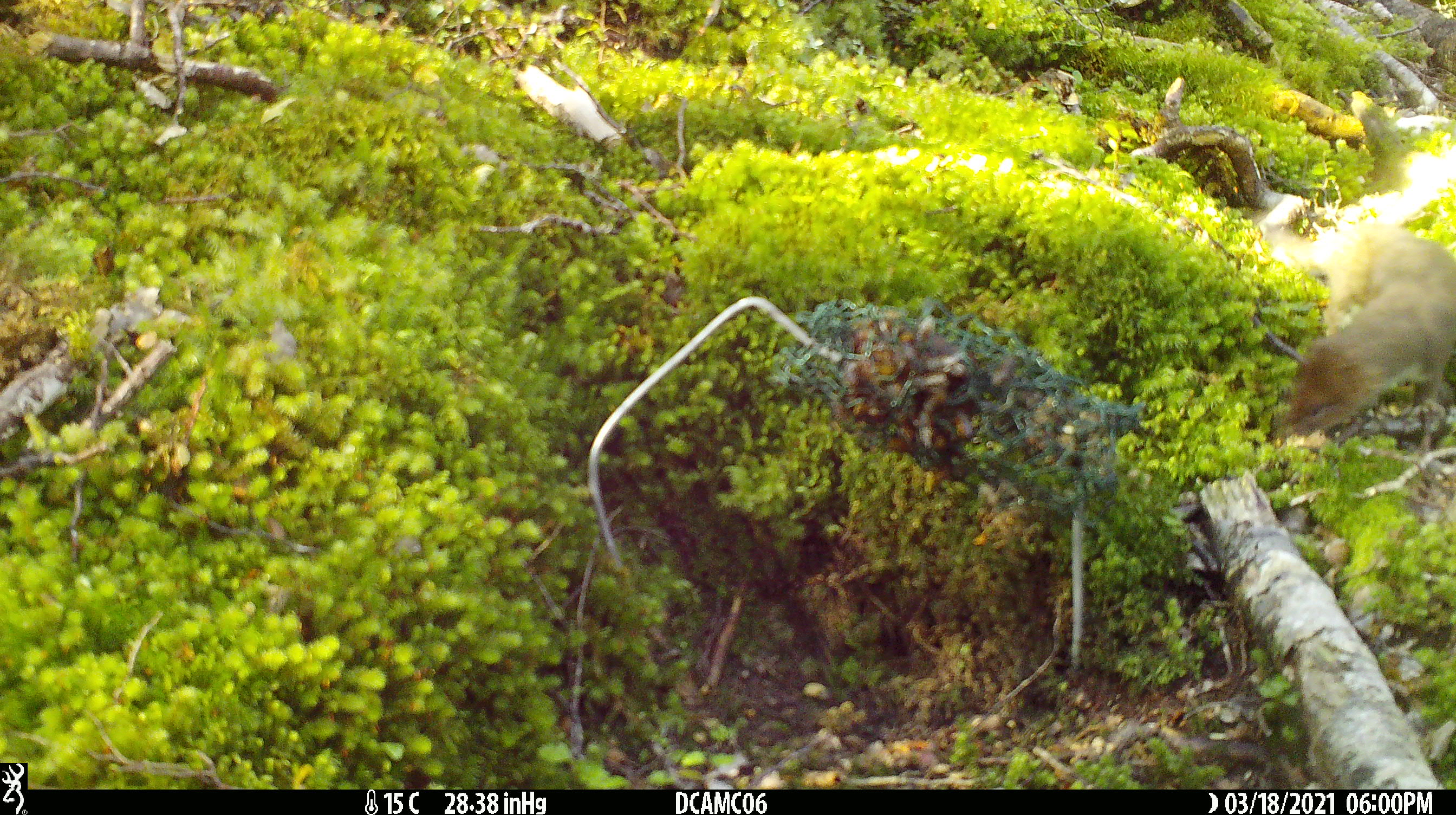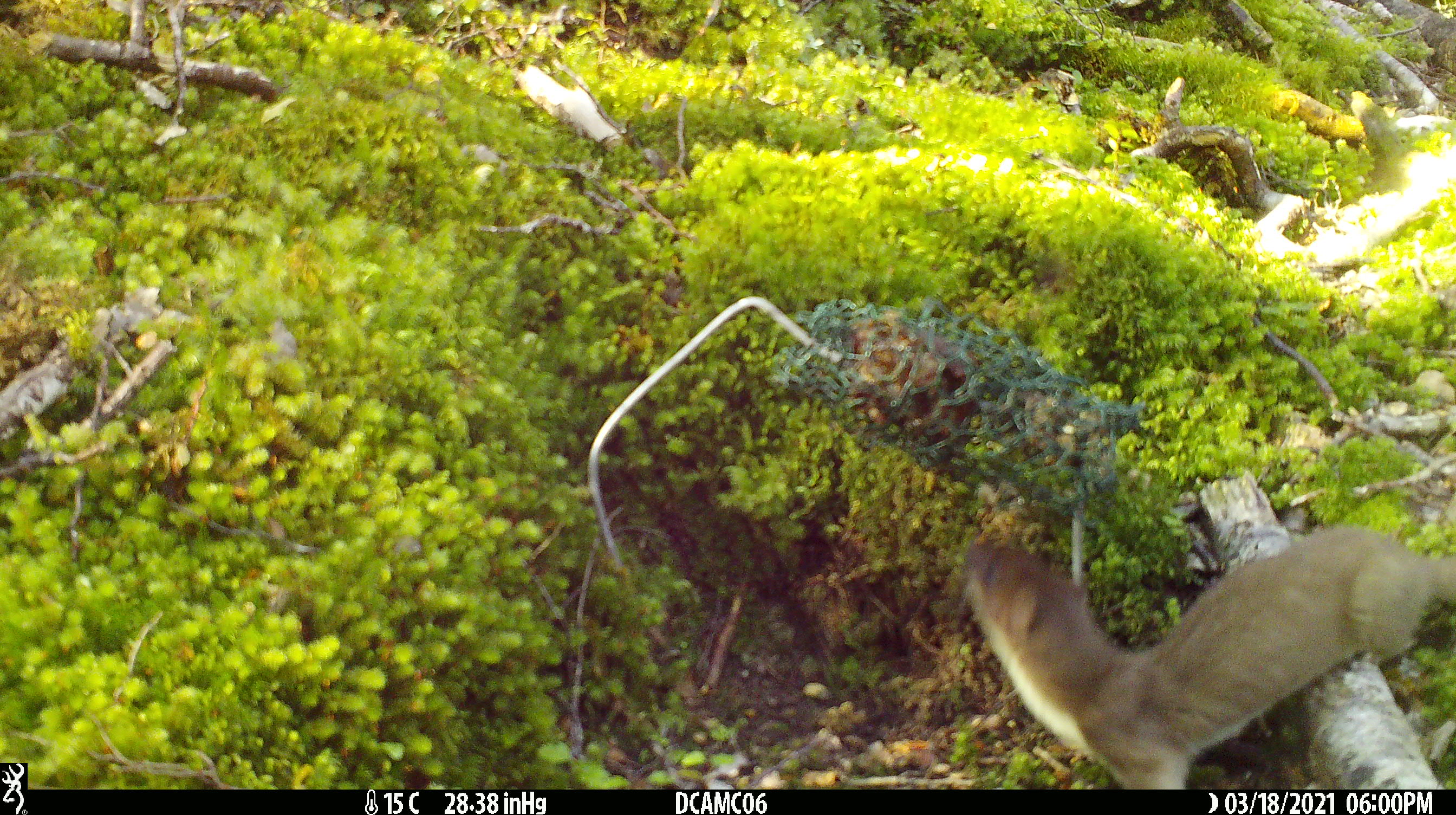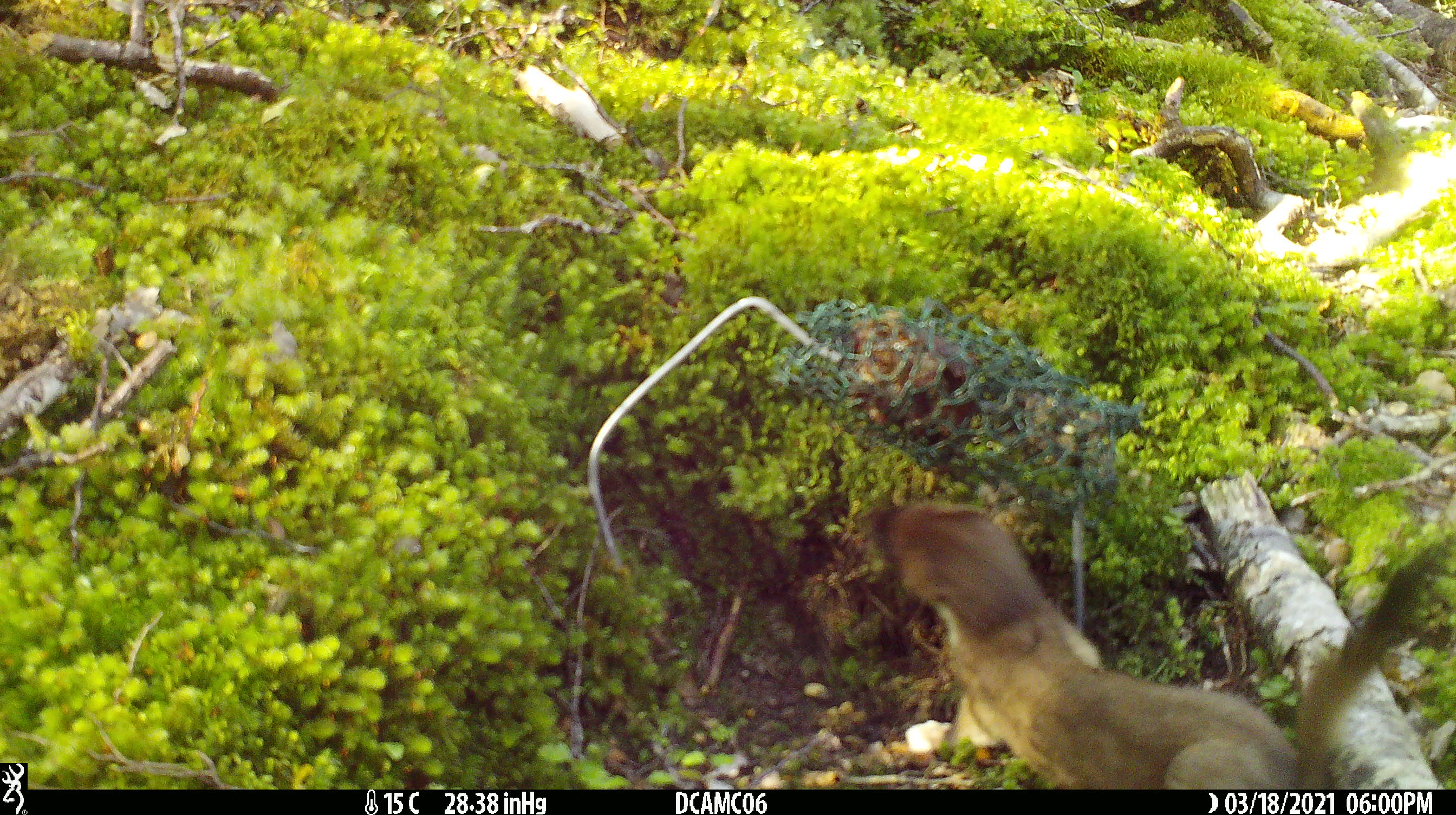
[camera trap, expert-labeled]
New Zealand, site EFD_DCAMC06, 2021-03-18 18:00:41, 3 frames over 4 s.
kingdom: Animalia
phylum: Chordata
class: Mammalia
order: Carnivora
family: Mustelidae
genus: Mustela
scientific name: Mustela erminea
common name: stoat